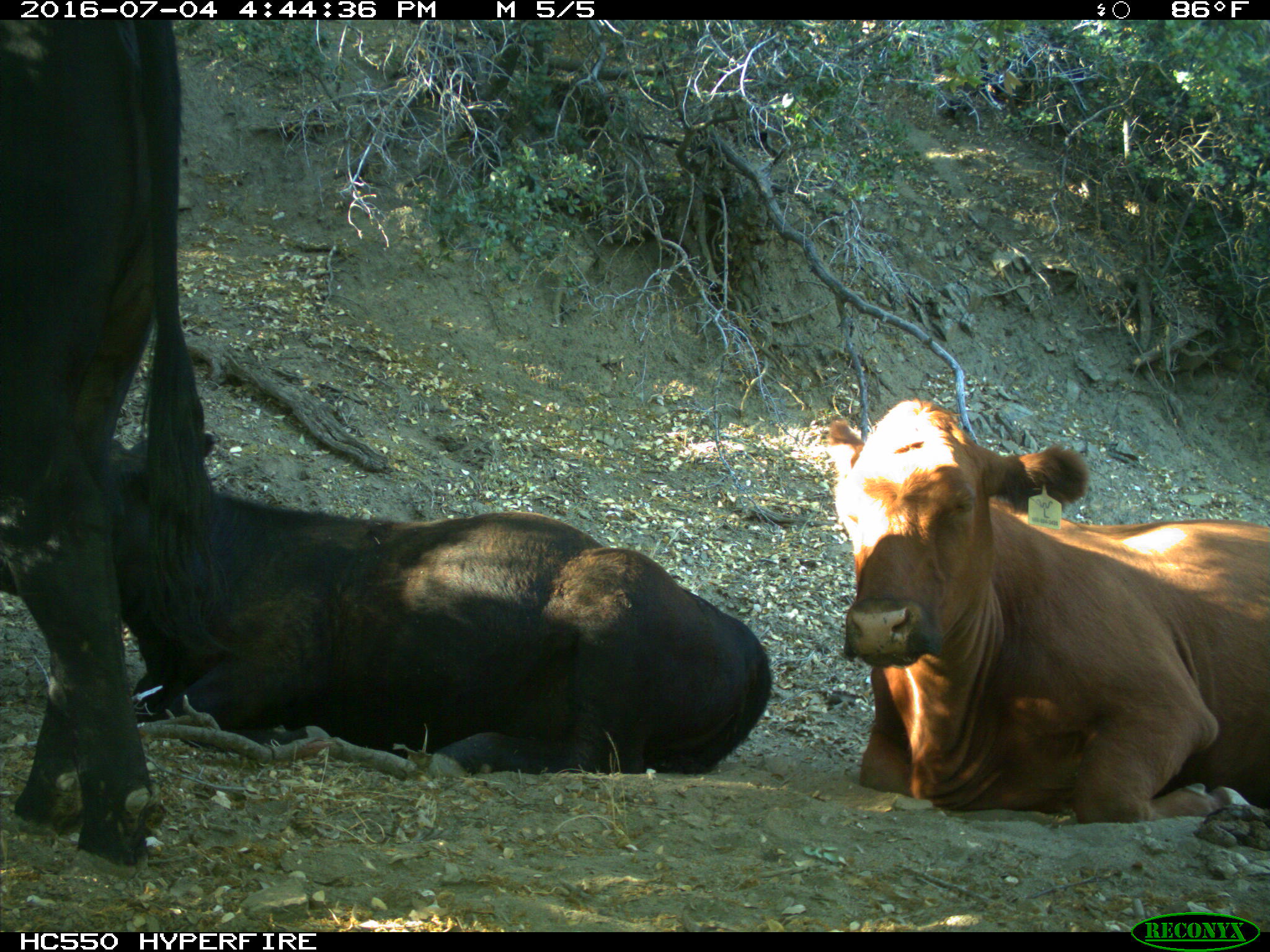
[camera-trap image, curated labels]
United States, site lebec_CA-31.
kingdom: Animalia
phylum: Chordata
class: Mammalia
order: Artiodactyla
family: Bovidae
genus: Bos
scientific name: Bos taurus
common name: domestic cow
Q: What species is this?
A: Bos taurus (domestic cow).